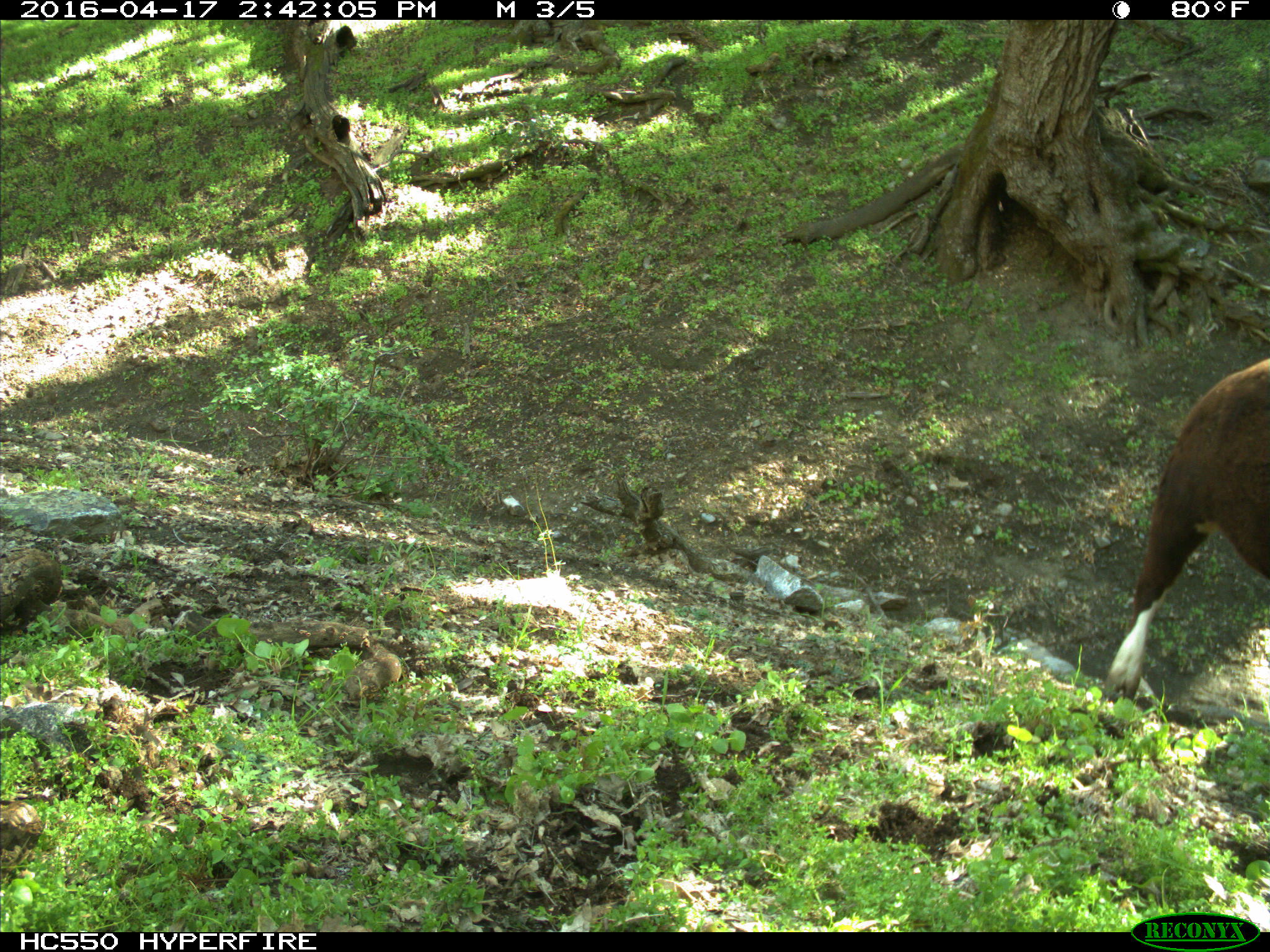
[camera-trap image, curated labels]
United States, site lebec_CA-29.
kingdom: Animalia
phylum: Chordata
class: Mammalia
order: Artiodactyla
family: Bovidae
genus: Bos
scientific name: Bos taurus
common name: domestic cow